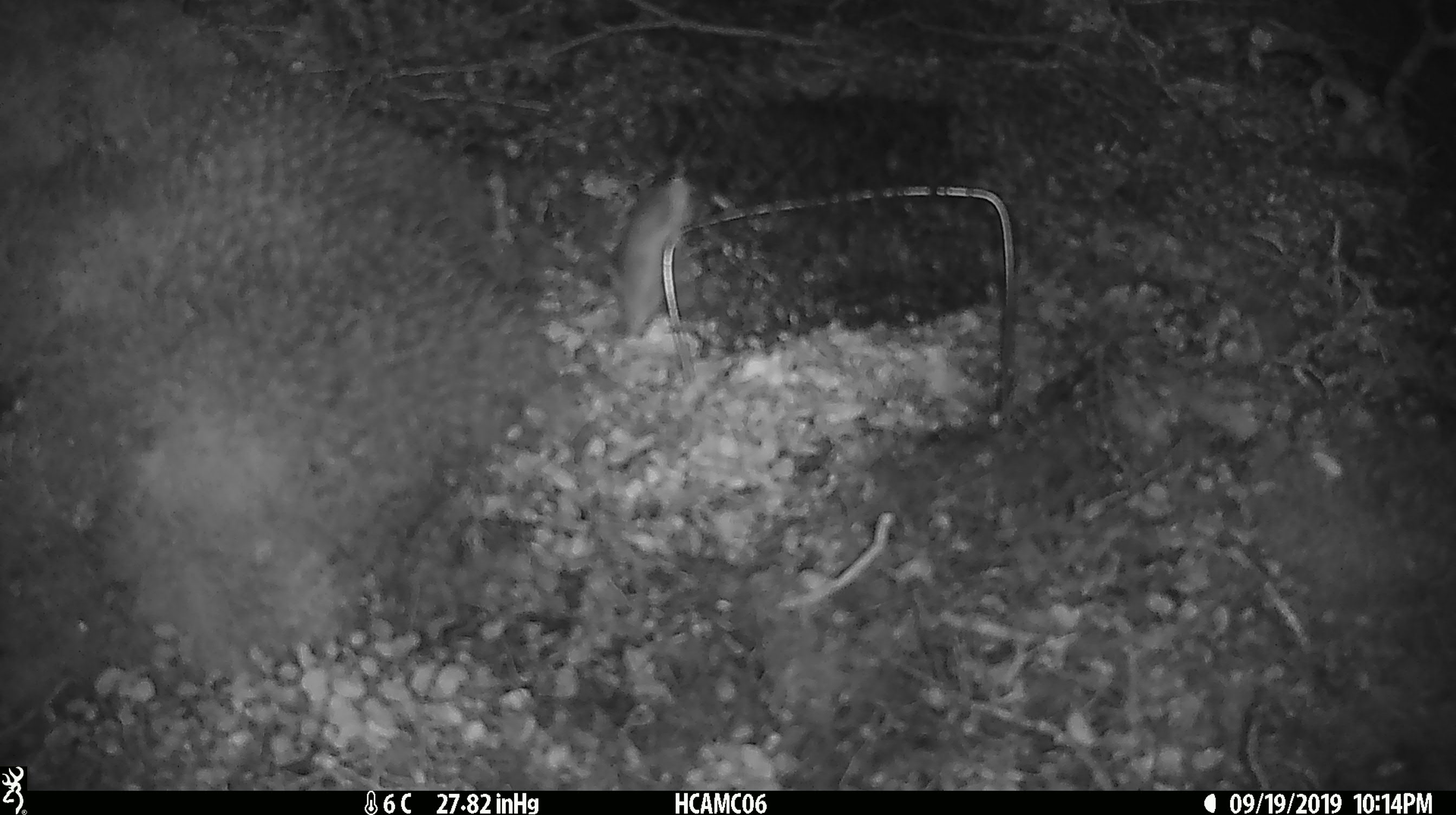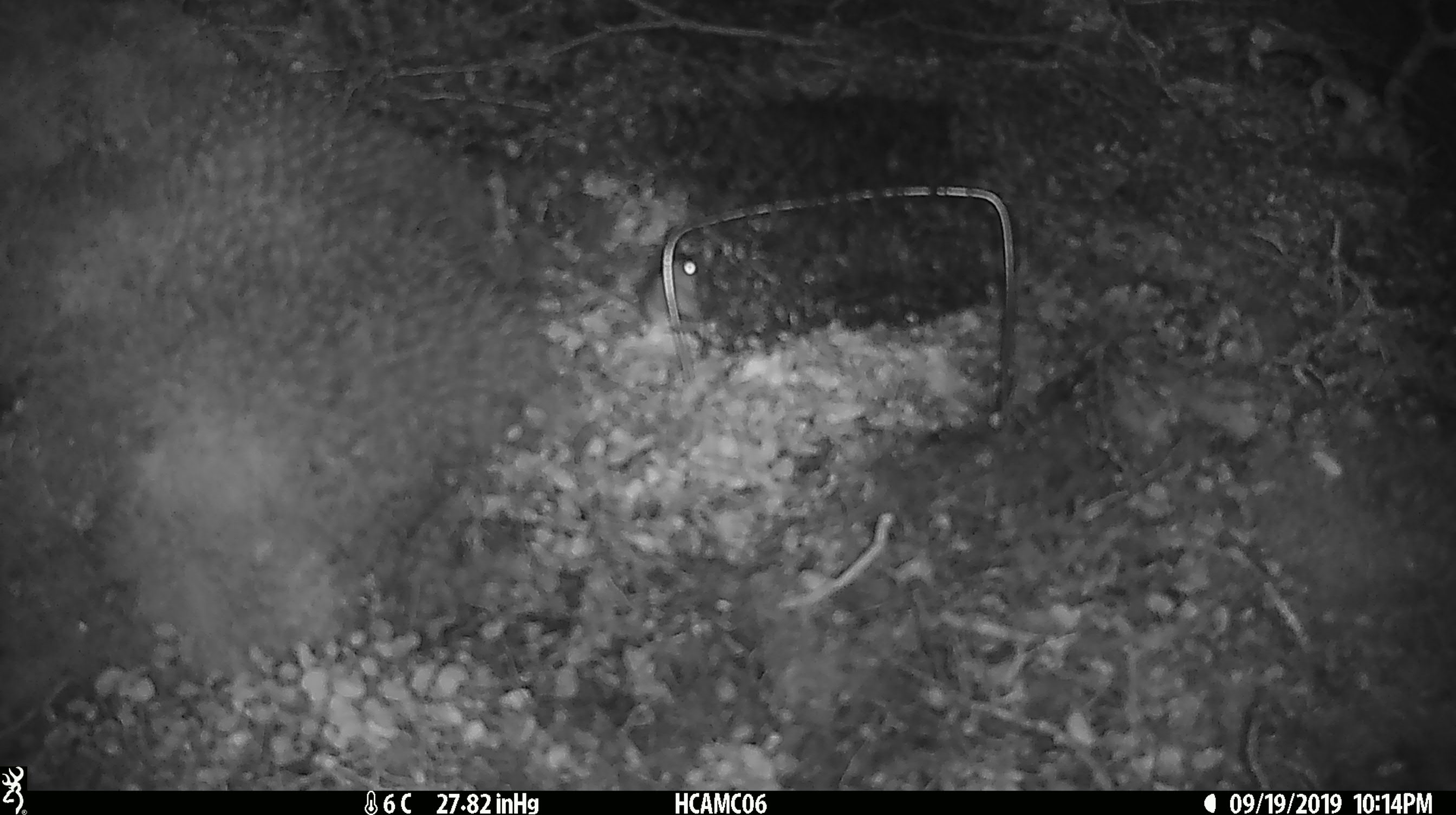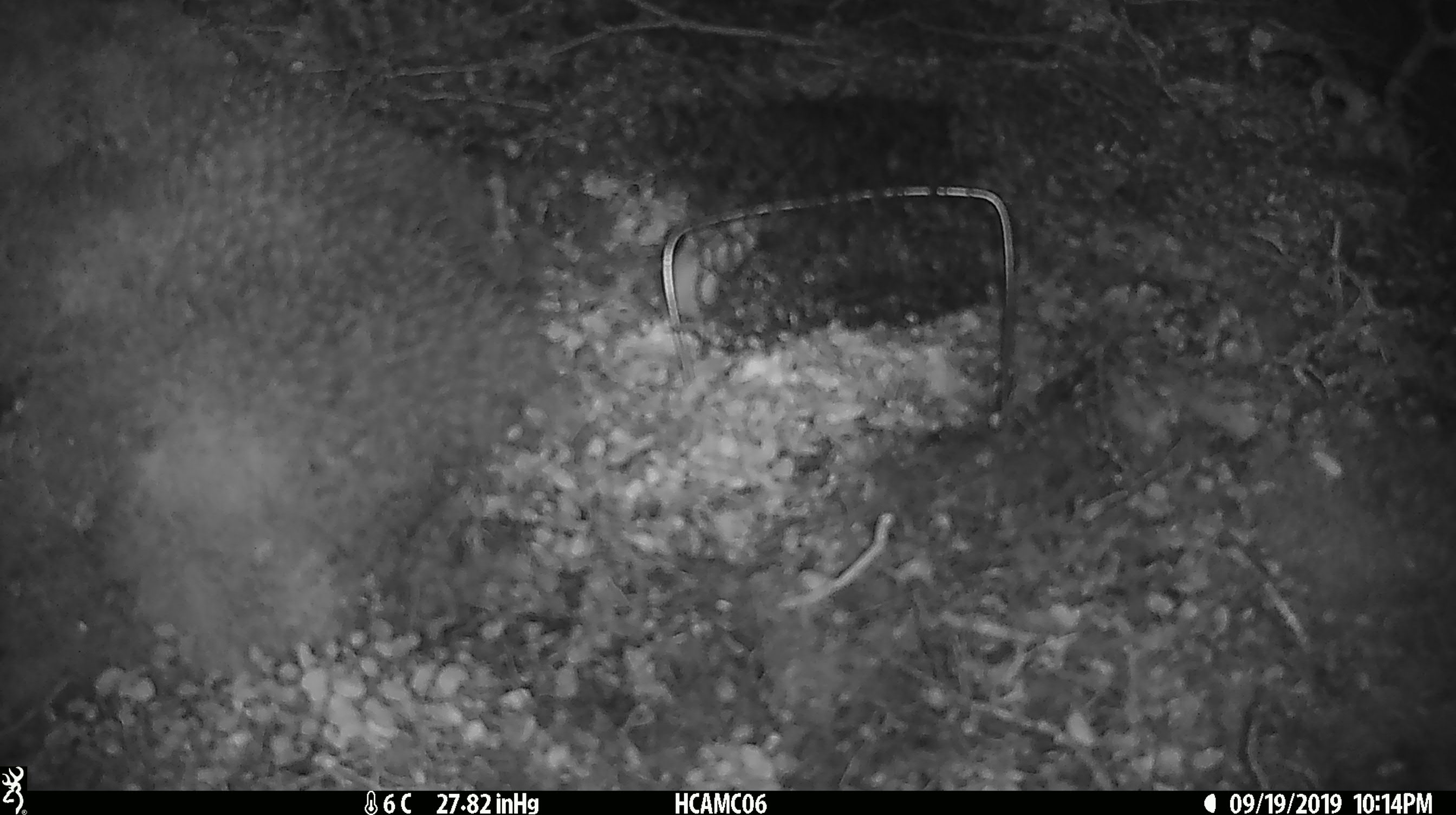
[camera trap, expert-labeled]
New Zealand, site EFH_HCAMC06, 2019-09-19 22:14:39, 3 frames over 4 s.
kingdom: Animalia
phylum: Chordata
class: Mammalia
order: Rodentia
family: Muridae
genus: Mus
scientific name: Mus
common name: mouse